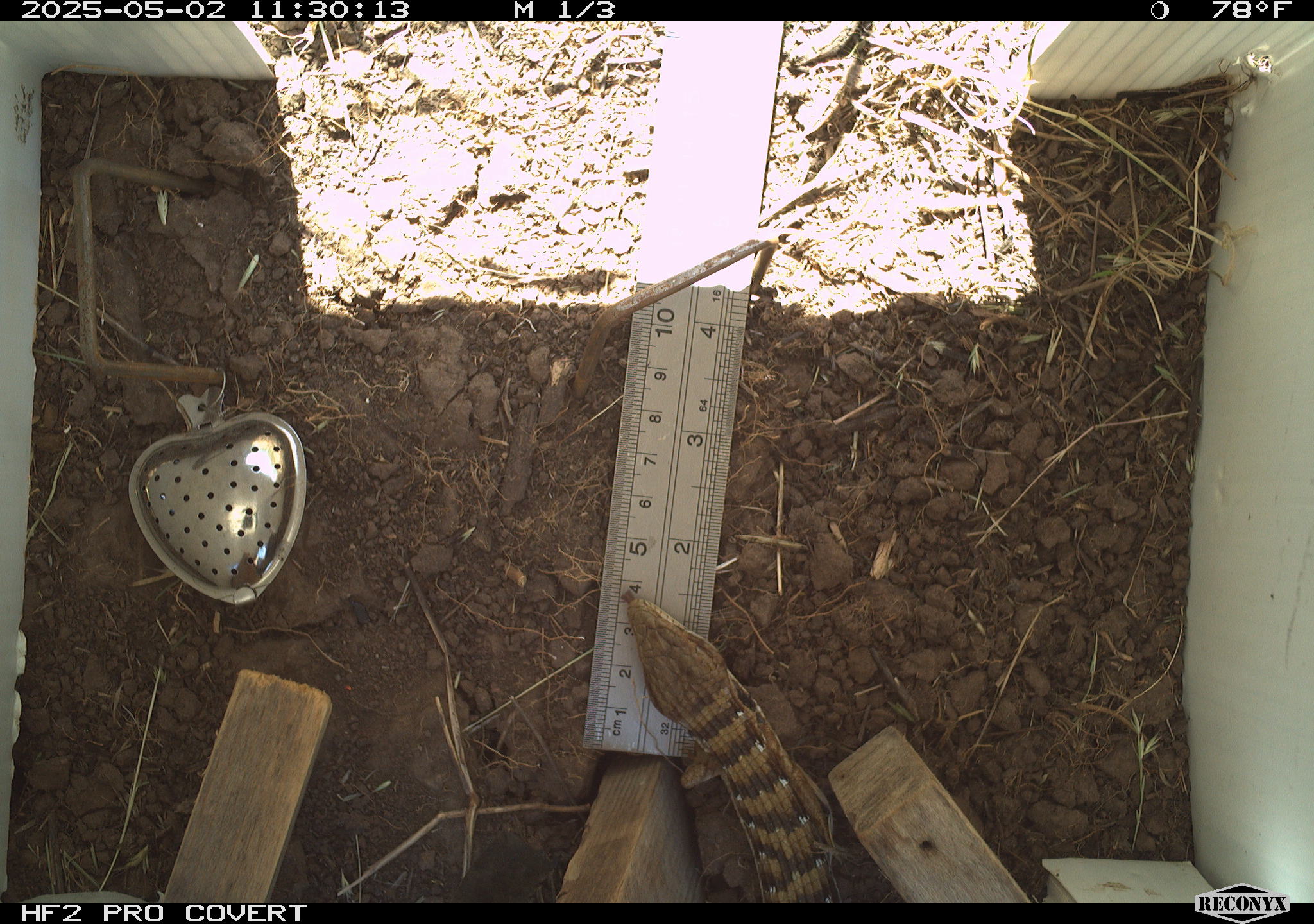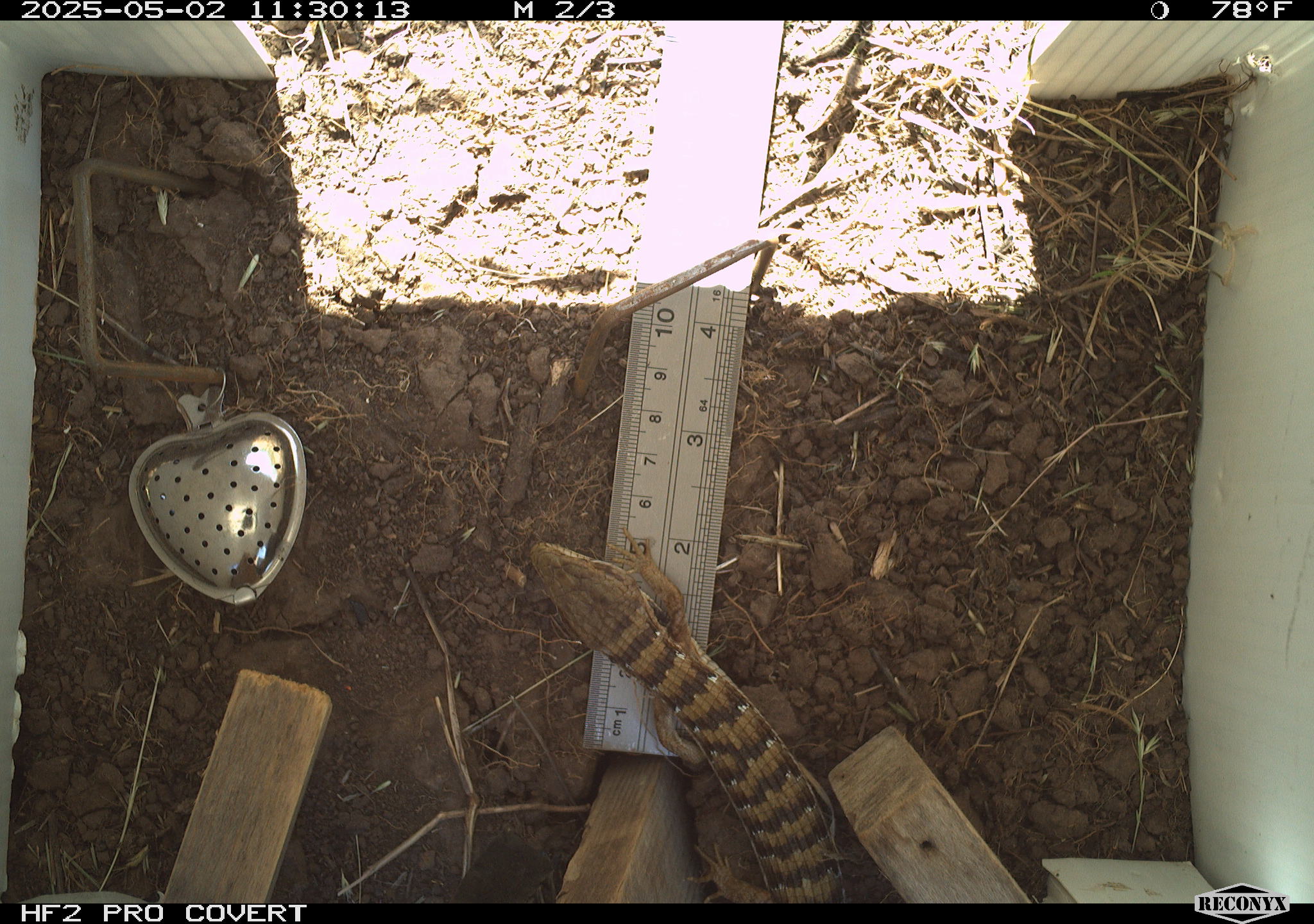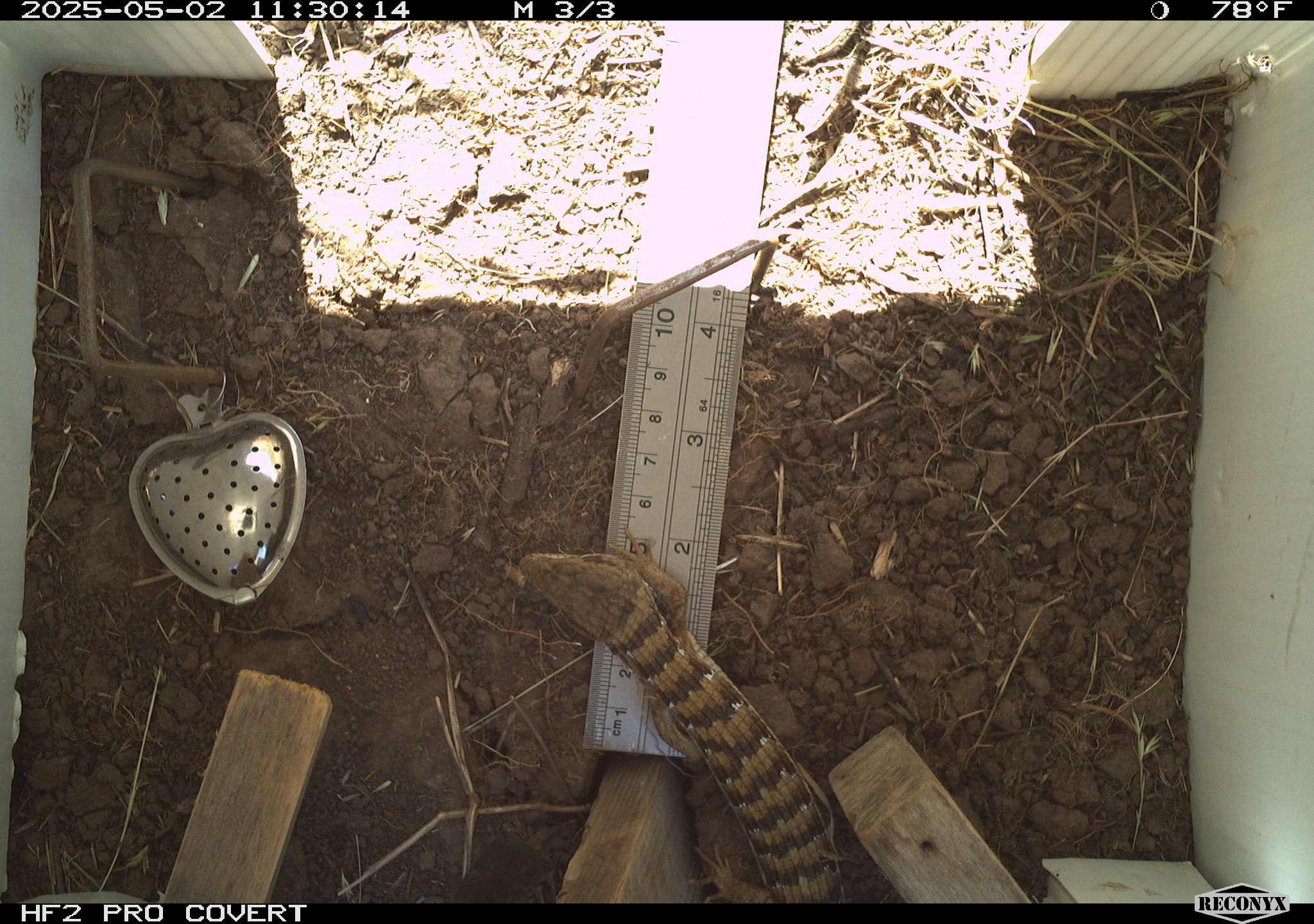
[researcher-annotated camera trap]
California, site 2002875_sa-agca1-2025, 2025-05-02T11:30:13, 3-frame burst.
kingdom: Animalia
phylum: Chordata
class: Reptilia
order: Squamata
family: Anguidae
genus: Elgaria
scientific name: Elgaria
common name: alligator lizards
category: elgaria species